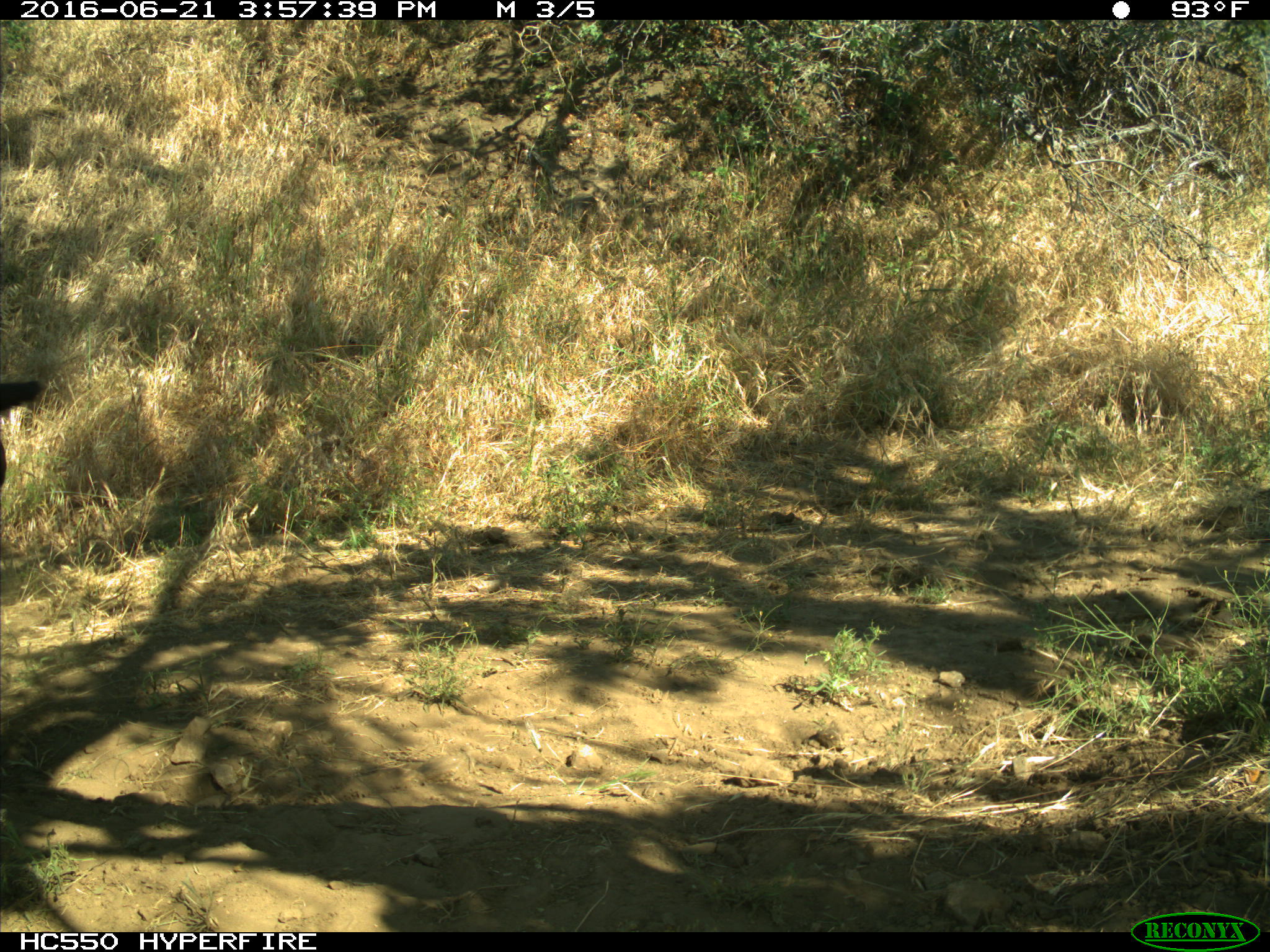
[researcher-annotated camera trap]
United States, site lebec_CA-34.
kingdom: Animalia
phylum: Chordata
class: Mammalia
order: Artiodactyla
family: Bovidae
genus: Bos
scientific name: Bos taurus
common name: domestic cow